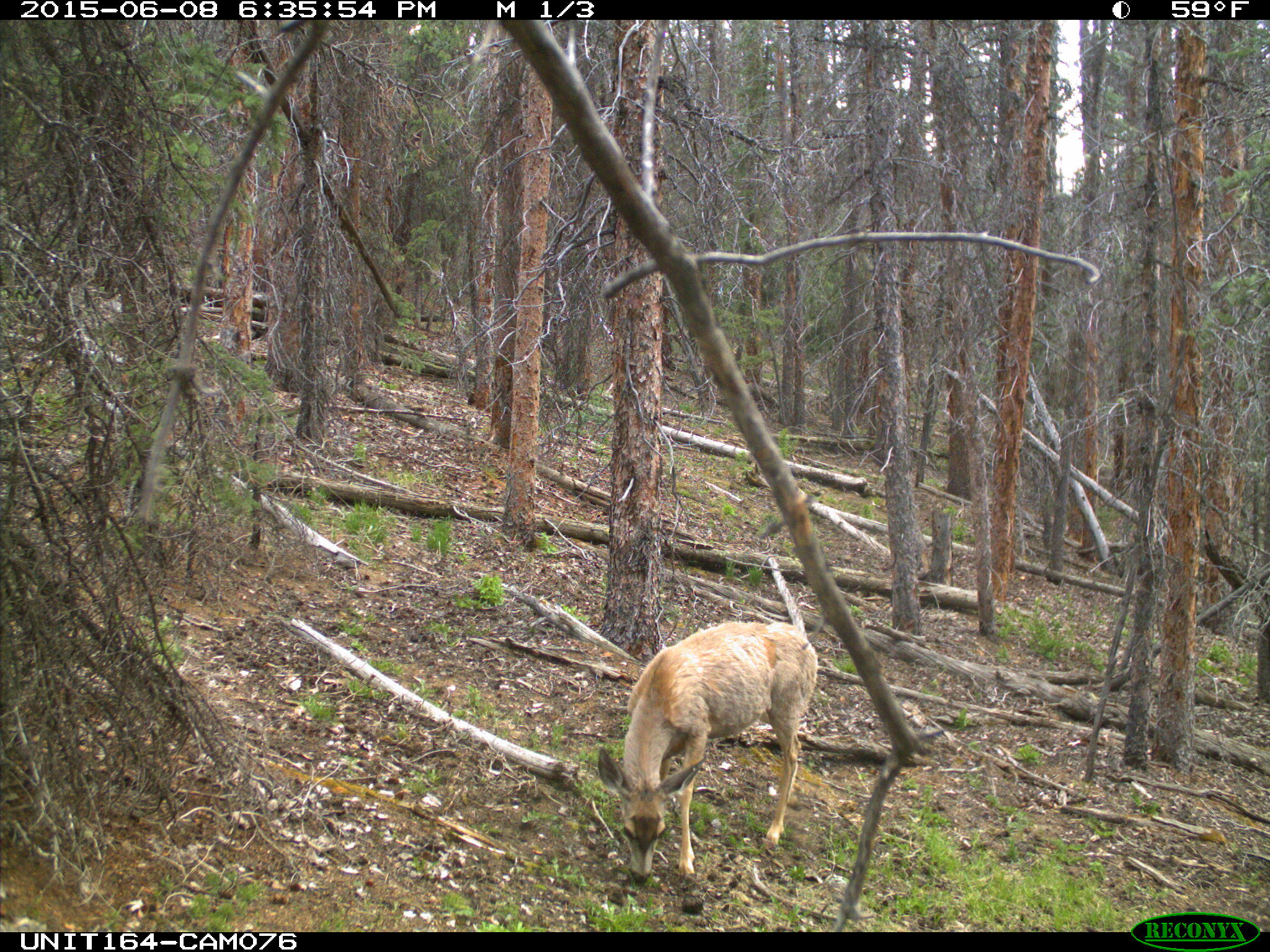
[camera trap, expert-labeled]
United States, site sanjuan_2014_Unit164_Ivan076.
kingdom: Animalia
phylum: Chordata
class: Mammalia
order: Artiodactyla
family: Cervidae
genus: Odocoileus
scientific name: Odocoileus hemionus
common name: mule deer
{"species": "Odocoileus hemionus (mule deer)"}